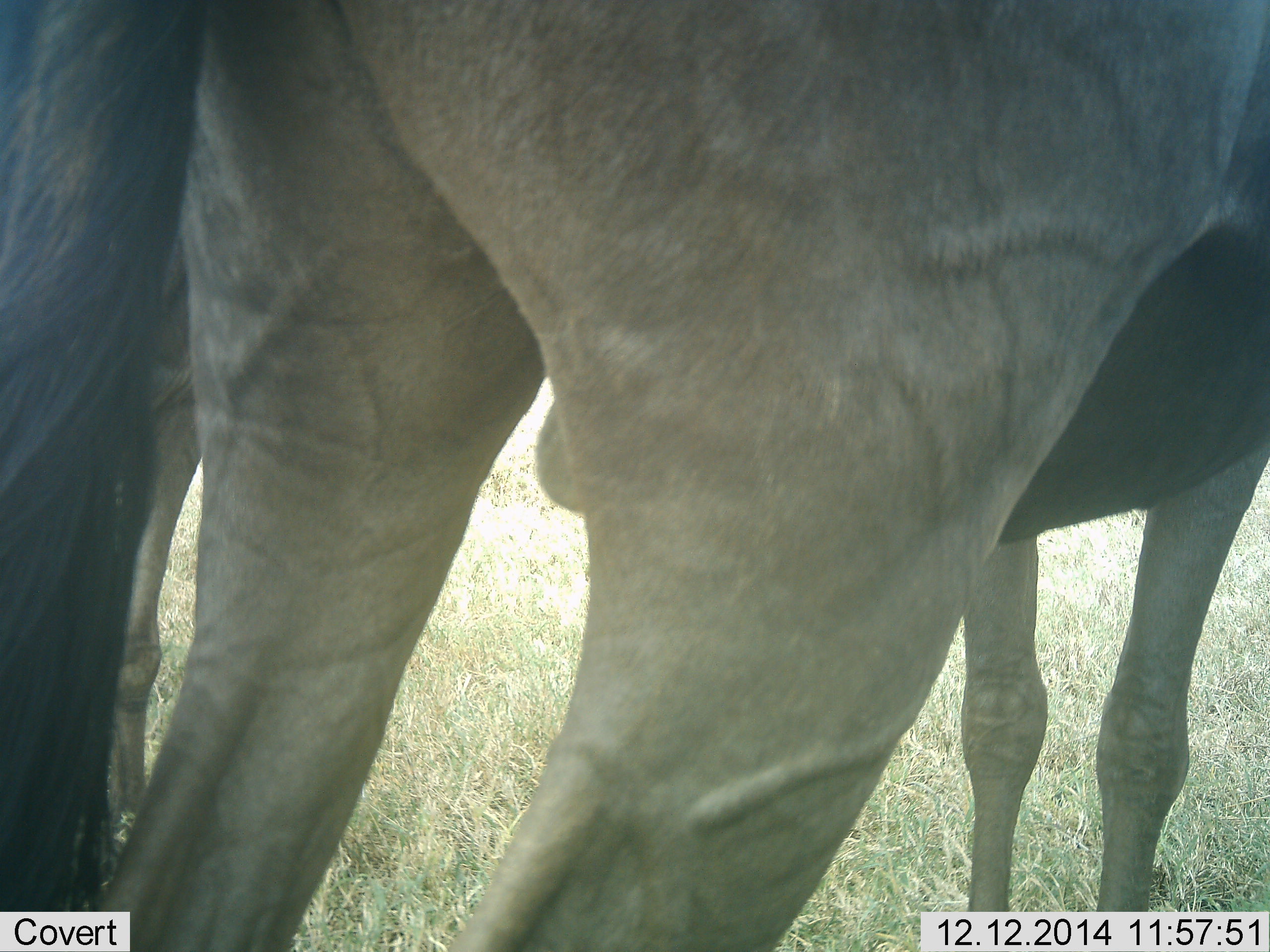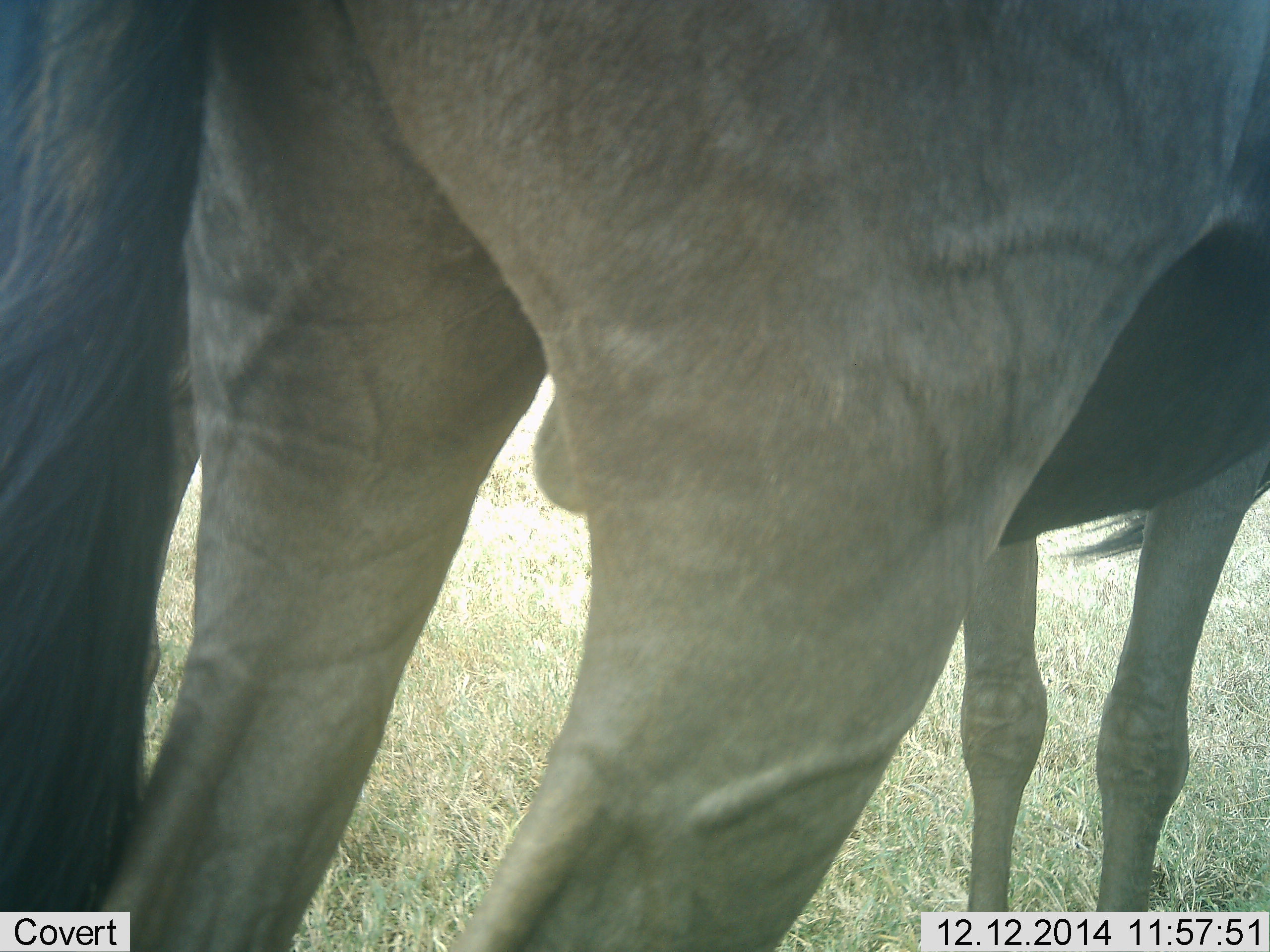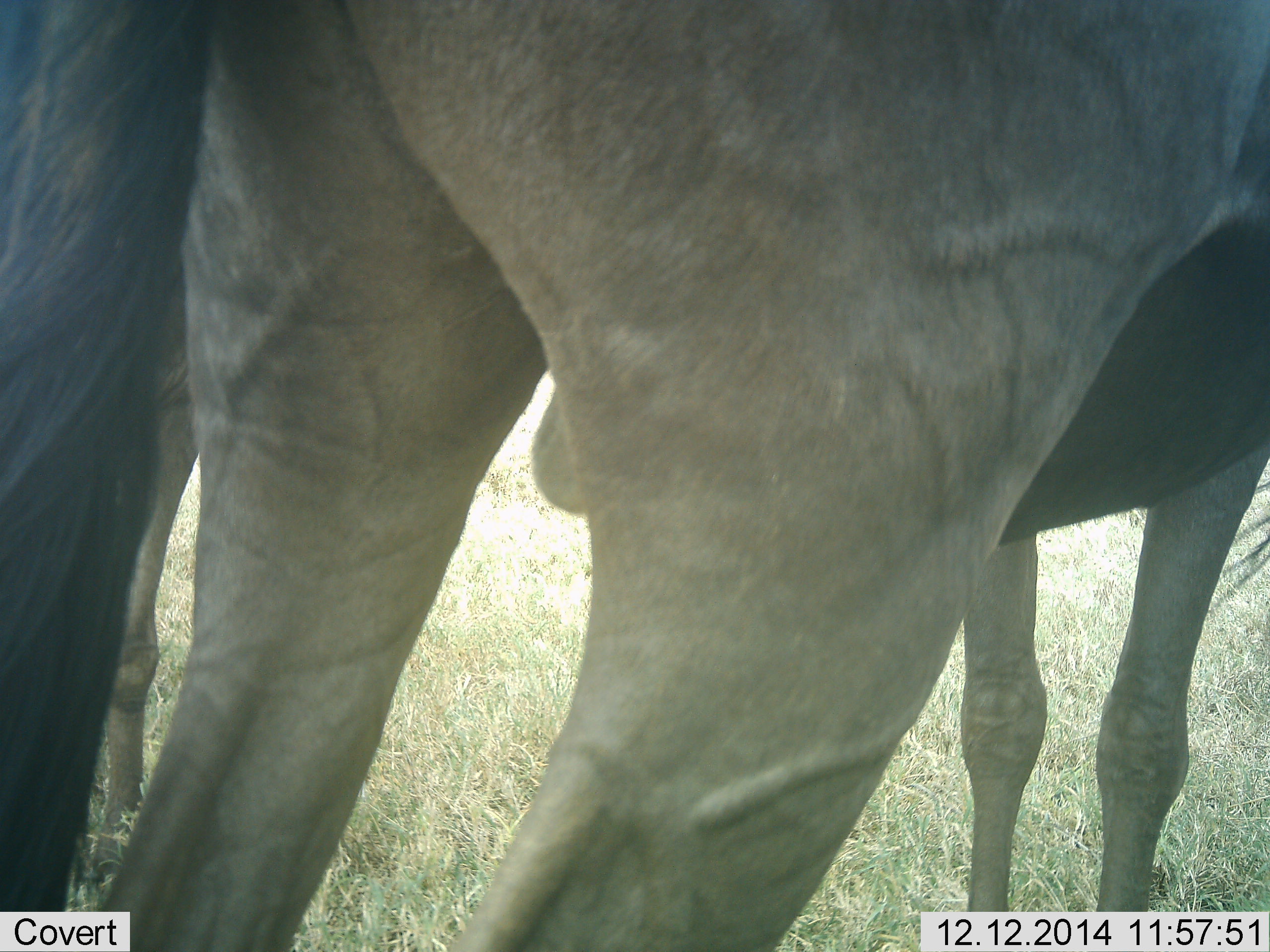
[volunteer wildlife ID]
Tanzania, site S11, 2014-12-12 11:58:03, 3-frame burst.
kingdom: Animalia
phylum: Chordata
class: Mammalia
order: Artiodactyla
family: Bovidae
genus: Connochaetes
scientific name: Connochaetes taurinus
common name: blue wildebeest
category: wildebeest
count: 2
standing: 100%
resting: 0%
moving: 0%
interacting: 0%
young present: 10%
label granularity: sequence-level